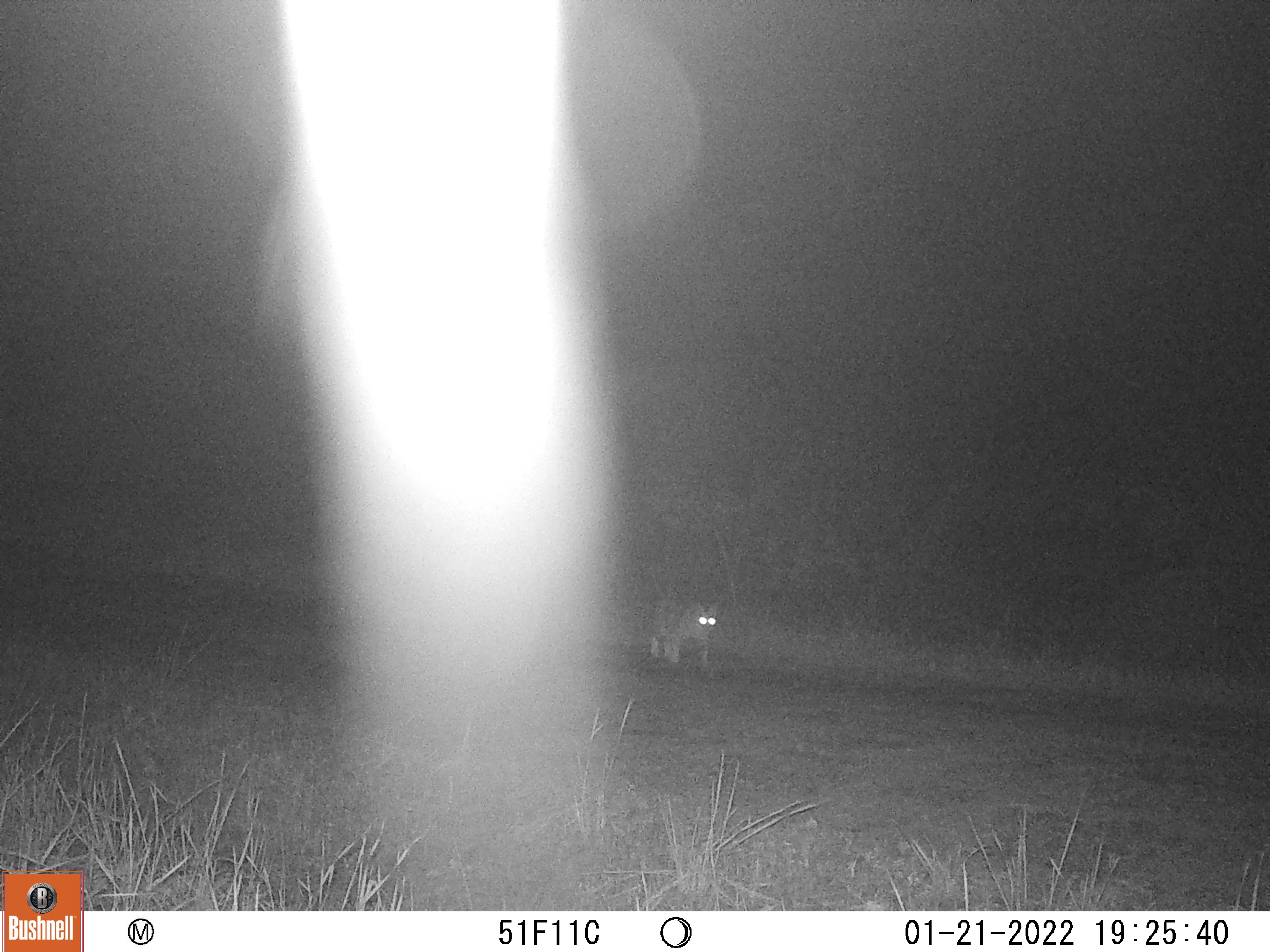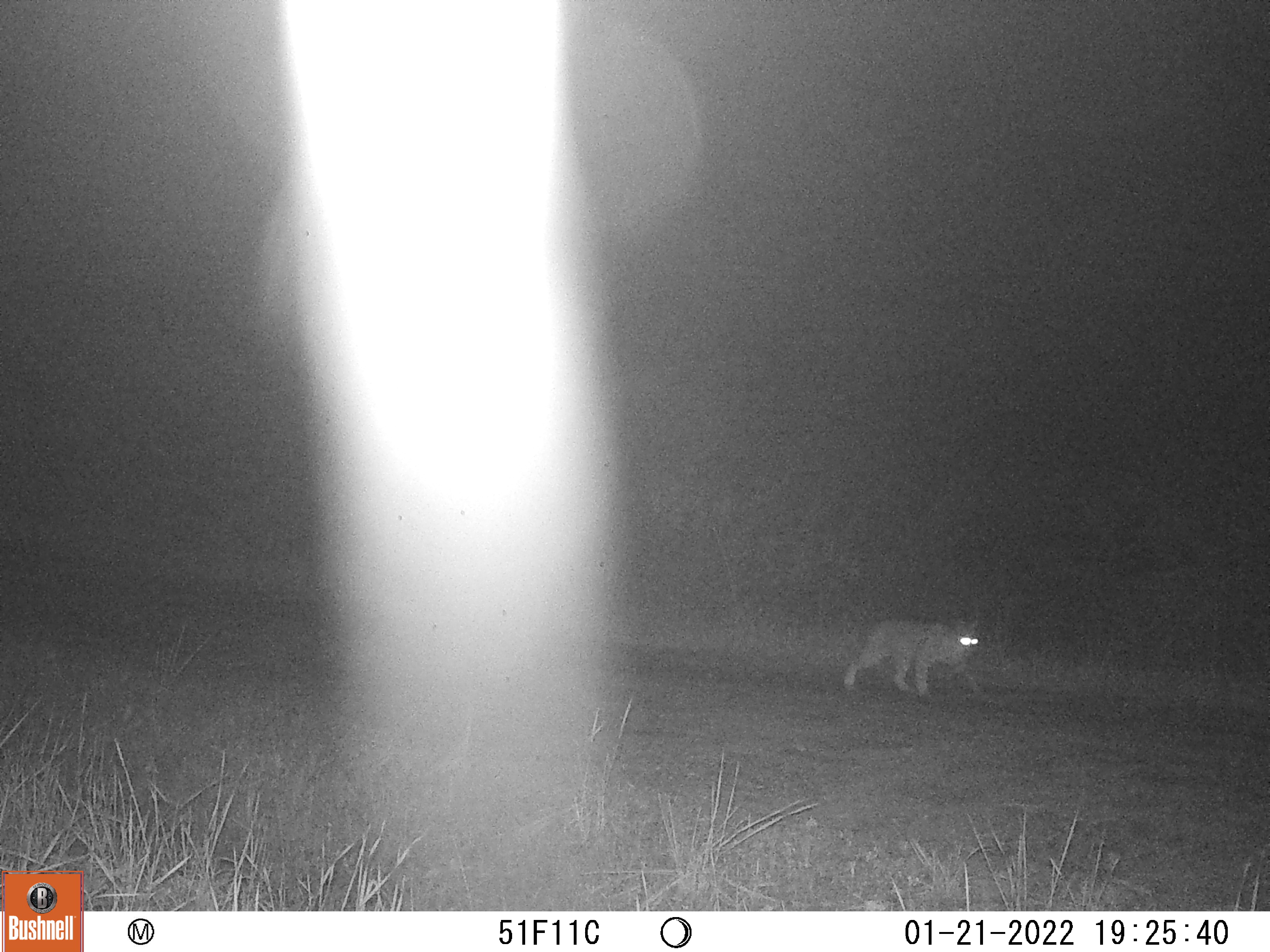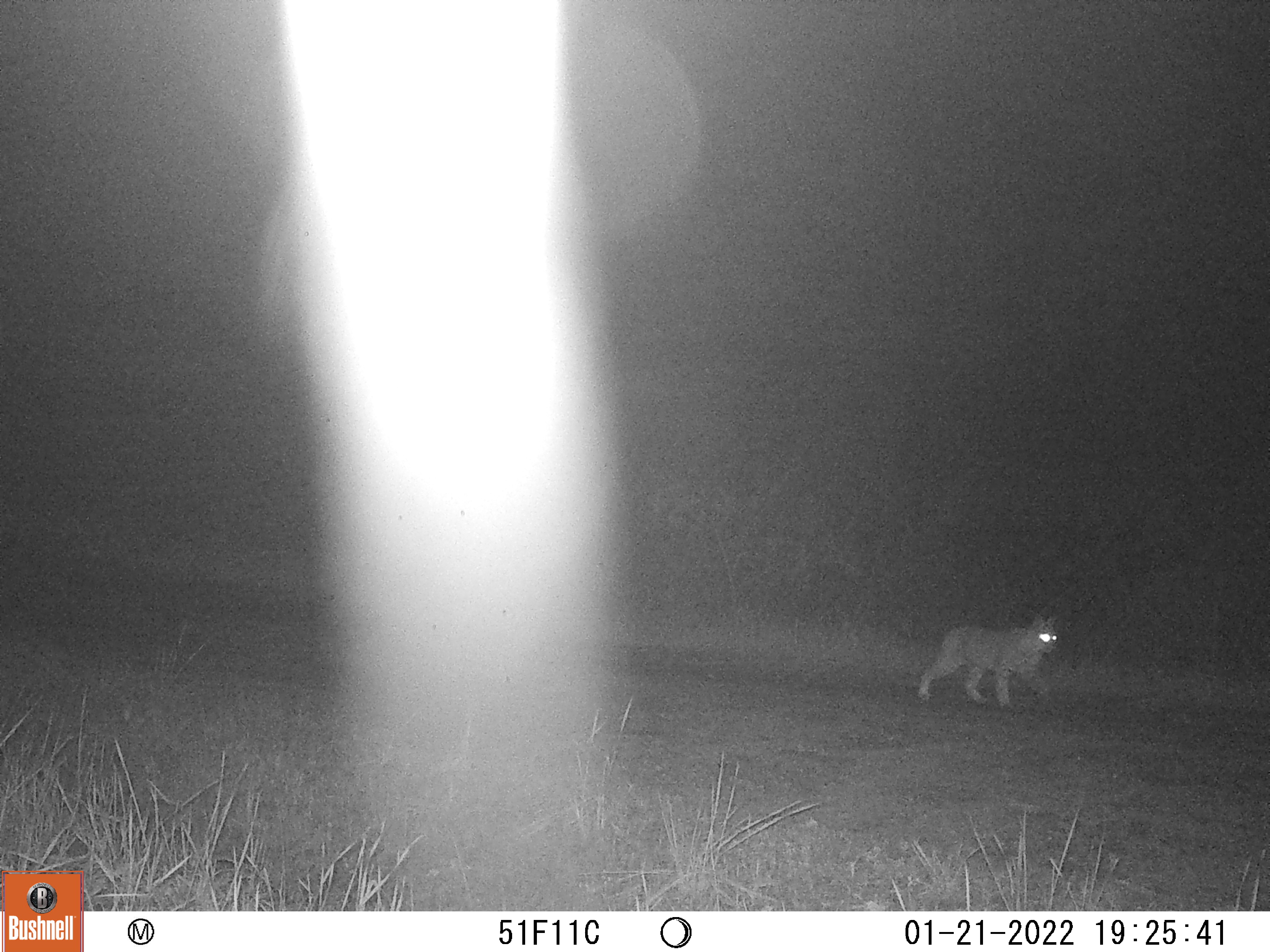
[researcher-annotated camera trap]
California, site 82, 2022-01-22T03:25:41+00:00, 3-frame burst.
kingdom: Animalia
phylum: Chordata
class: Mammalia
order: Carnivora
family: Felidae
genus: Lynx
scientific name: Lynx rufus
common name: bobcat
Bobcat (Lynx rufus).